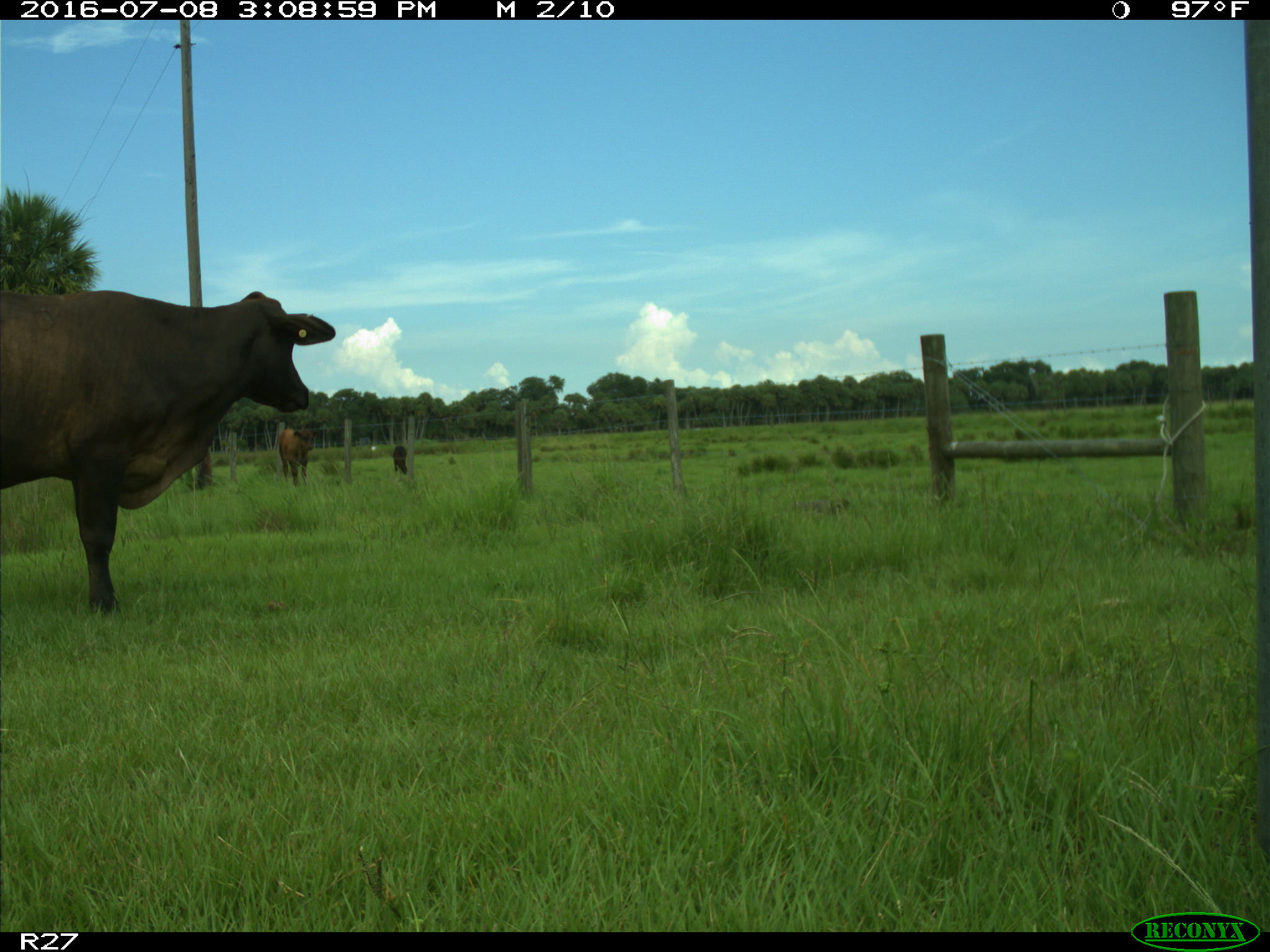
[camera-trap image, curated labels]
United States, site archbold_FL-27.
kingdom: Animalia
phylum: Chordata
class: Mammalia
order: Artiodactyla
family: Bovidae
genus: Bos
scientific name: Bos taurus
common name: domestic cow